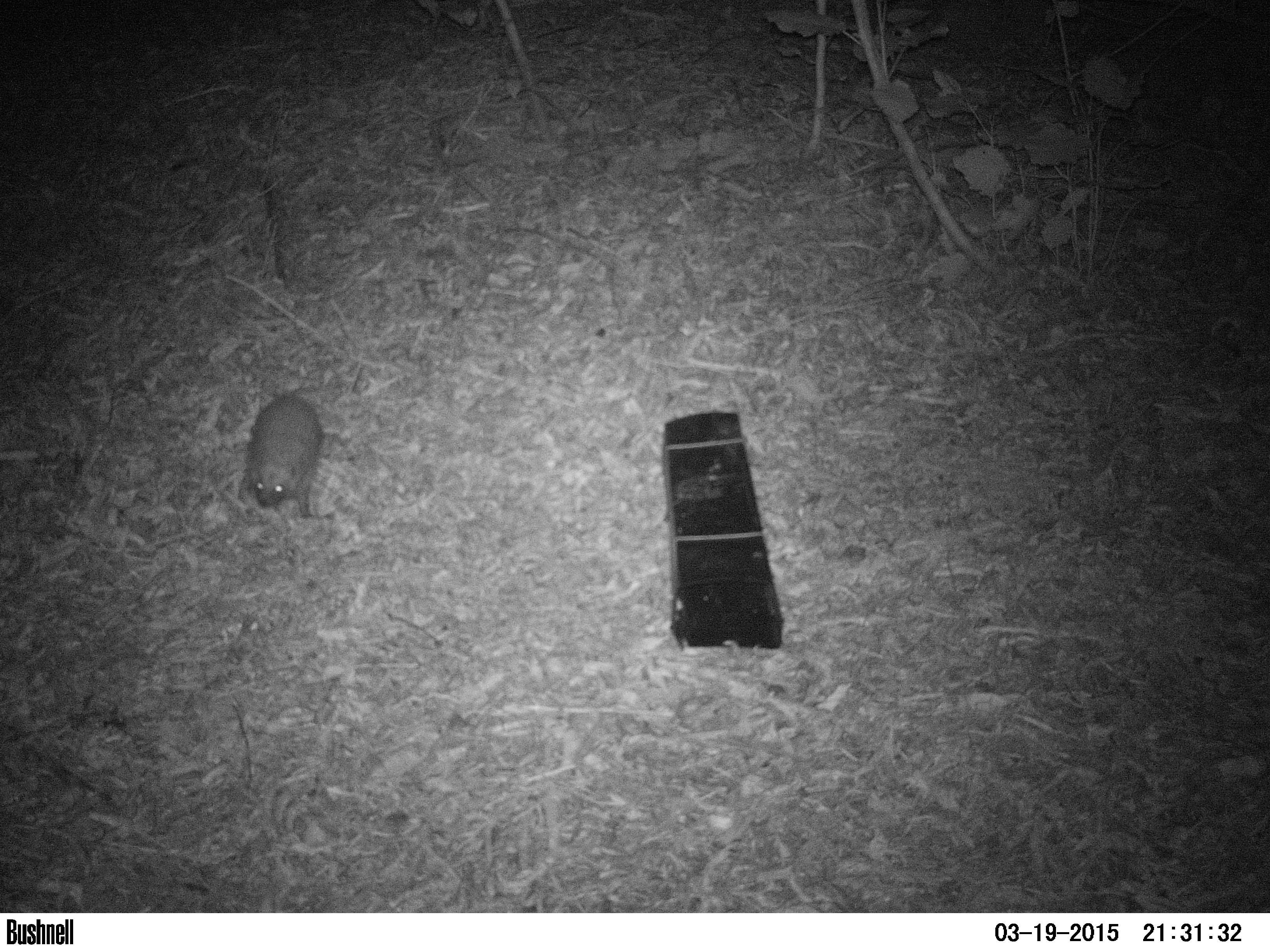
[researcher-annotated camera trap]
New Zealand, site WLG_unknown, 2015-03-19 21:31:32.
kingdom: Animalia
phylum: Chordata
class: Mammalia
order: Eulipotyphla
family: Erinaceidae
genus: Erinaceus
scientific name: Erinaceus europaeus europaeus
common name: european hedgehog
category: hedgehog